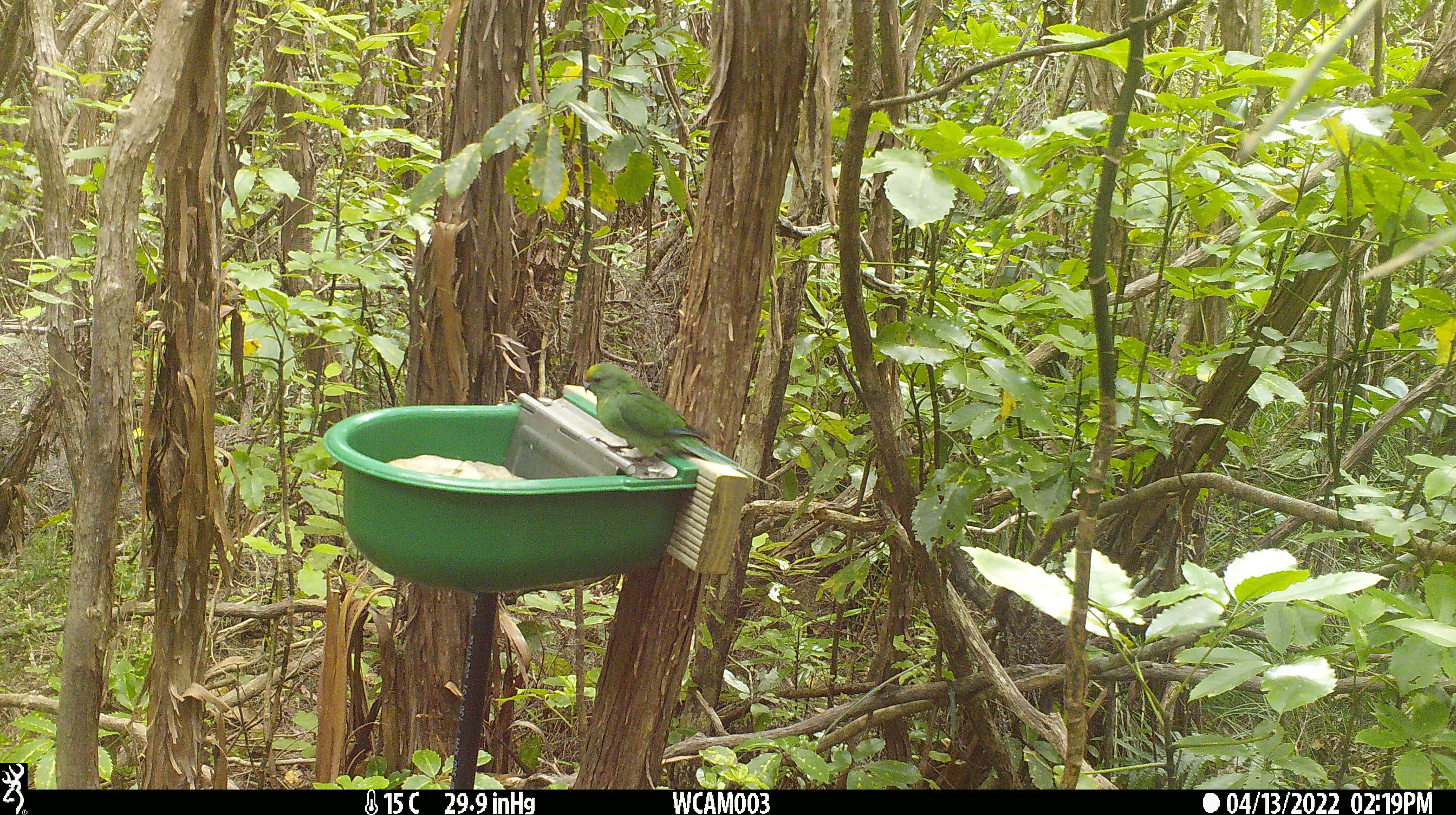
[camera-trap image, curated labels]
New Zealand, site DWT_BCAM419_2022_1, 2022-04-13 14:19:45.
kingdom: Animalia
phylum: Chordata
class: Aves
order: Psittaciformes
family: Psittaculidae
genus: Cyanoramphus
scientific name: Cyanoramphus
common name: parakeet